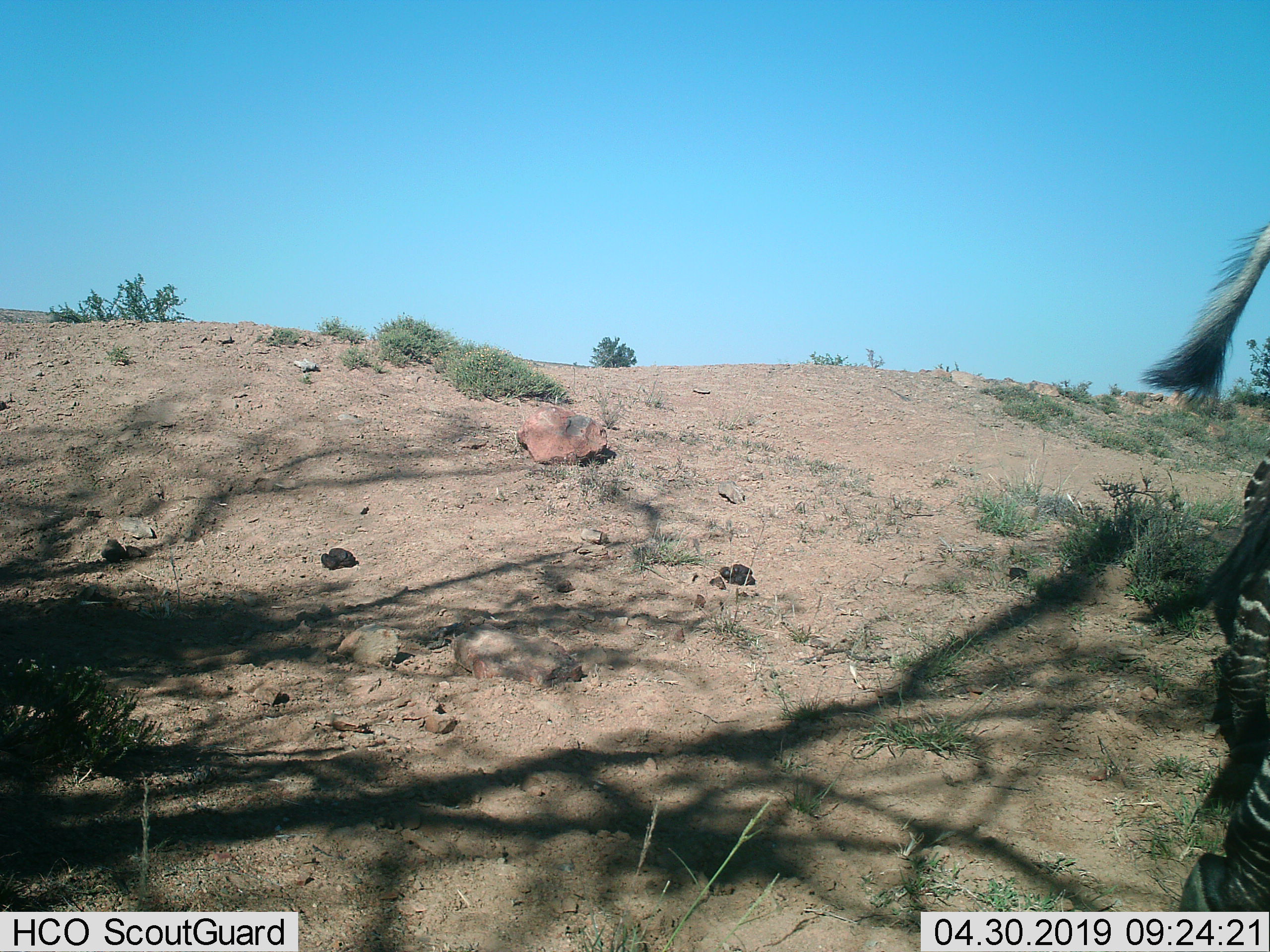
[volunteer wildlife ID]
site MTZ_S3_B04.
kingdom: Animalia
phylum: Chordata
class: Mammalia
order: Perissodactyla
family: Equidae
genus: Equus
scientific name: Equus zebra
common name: mountain zebra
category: zebramountain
Zebramountain (mountain zebra) (Equus zebra), count 1. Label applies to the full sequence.